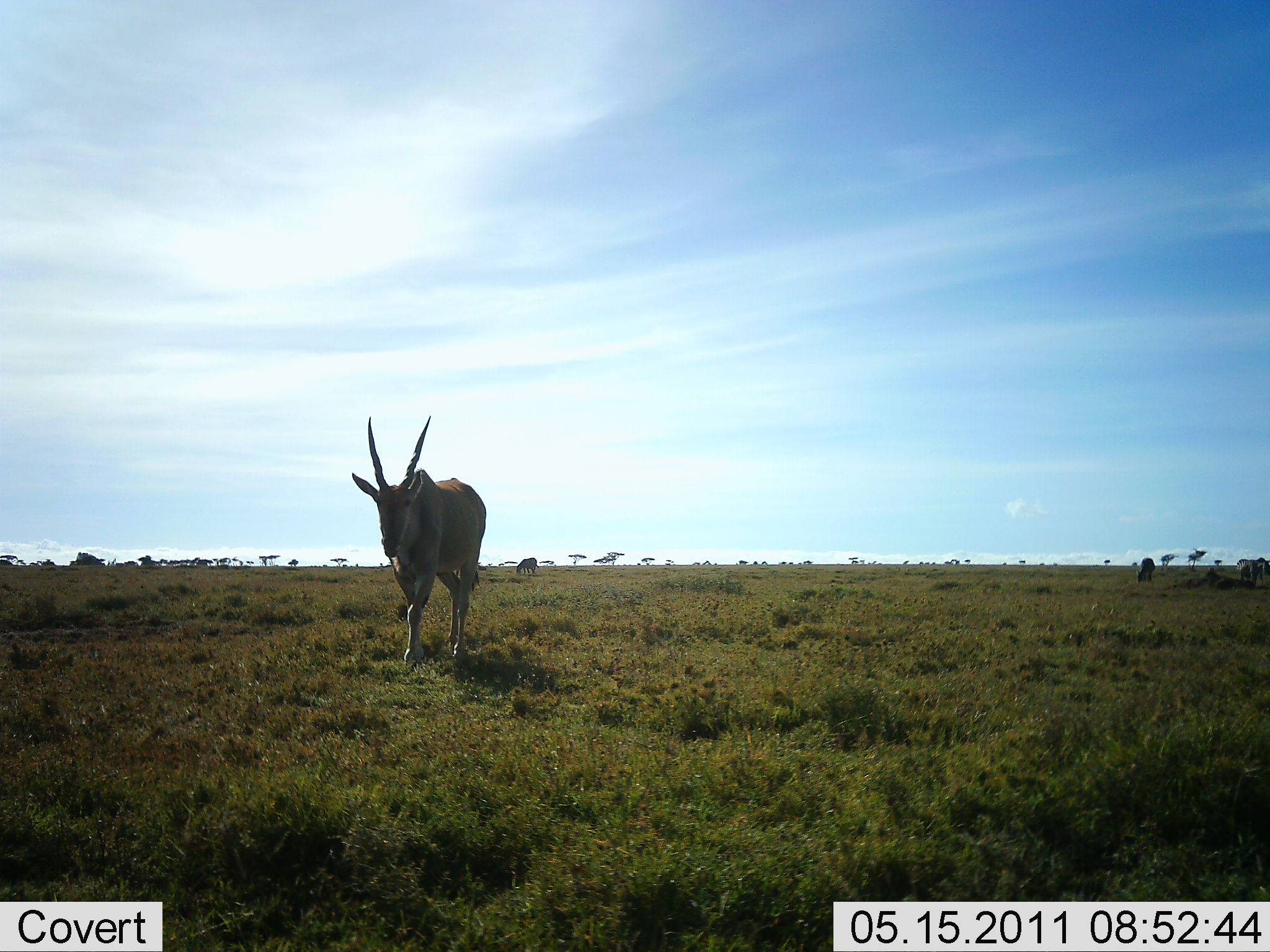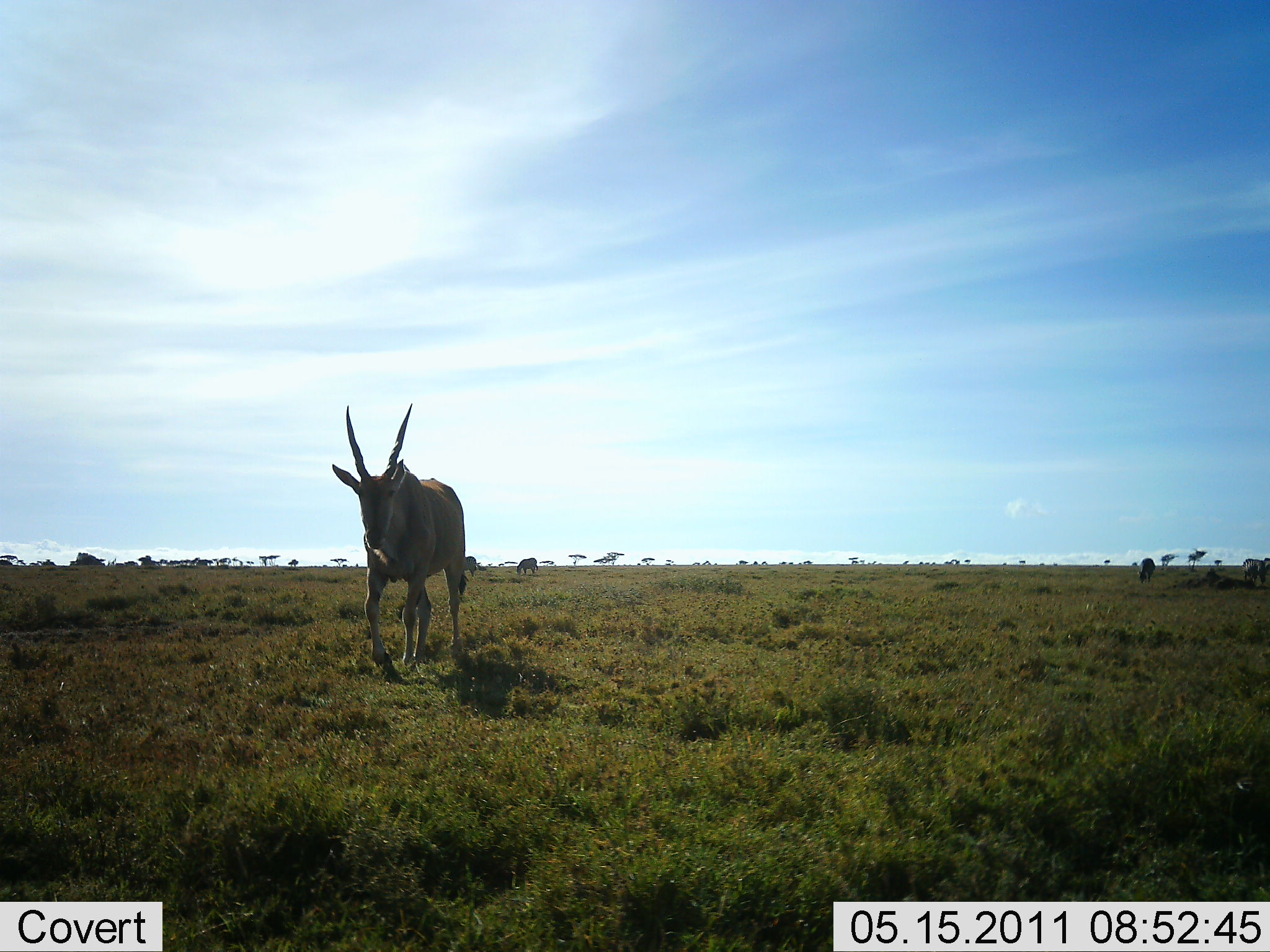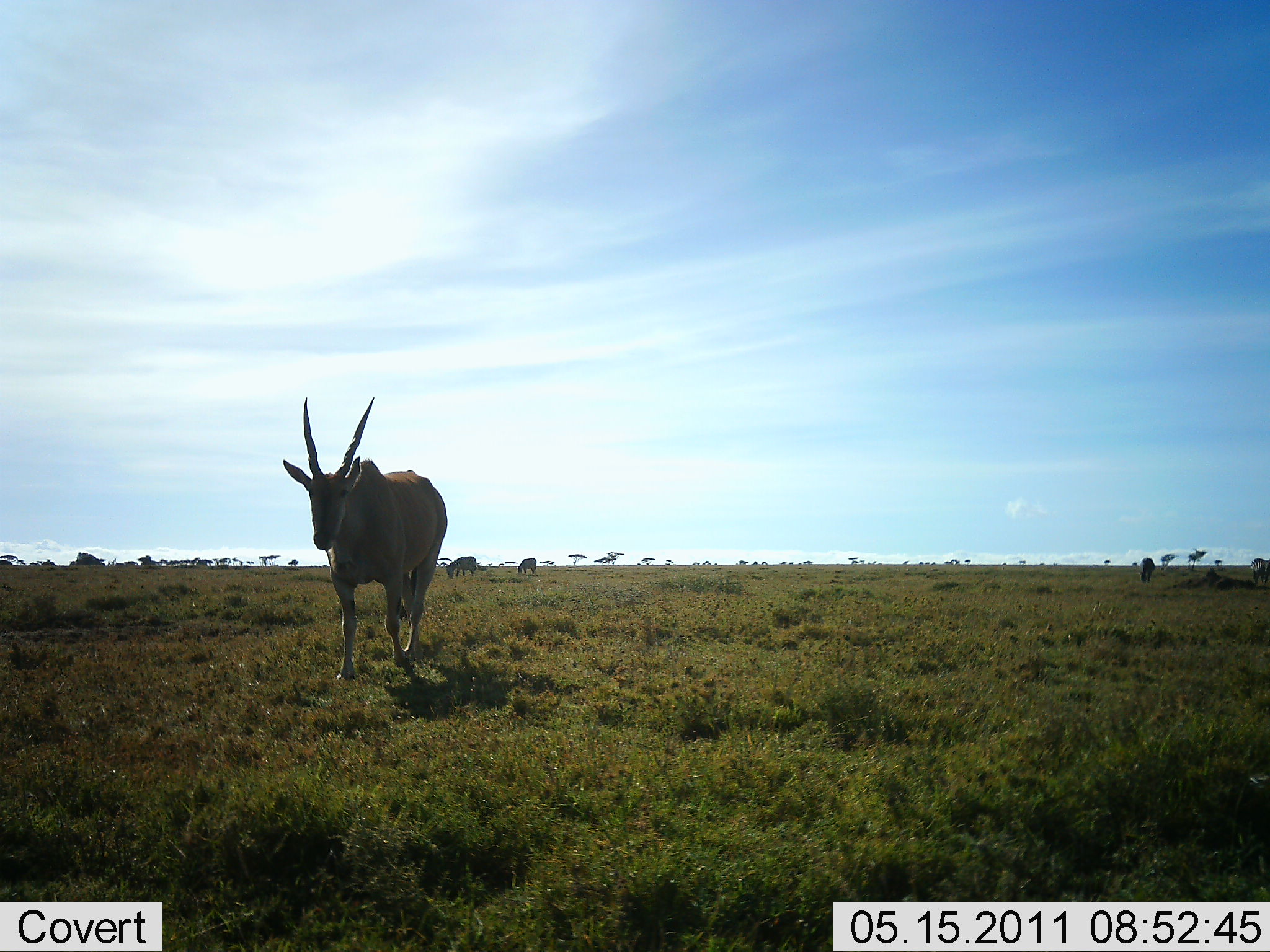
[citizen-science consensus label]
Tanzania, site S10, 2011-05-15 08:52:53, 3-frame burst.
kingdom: Animalia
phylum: Chordata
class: Mammalia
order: Artiodactyla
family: Bovidae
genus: Tragelaphus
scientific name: Tragelaphus oryx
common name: eland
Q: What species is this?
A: Eland (Tragelaphus oryx).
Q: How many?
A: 1.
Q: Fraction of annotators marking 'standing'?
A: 21%.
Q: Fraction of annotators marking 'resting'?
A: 0%.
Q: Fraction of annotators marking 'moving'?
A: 93%.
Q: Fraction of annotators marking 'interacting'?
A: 0%.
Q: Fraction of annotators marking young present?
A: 0%.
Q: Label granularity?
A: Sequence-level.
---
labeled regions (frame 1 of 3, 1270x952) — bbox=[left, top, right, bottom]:
animal: bbox=[351, 415, 487, 663]; bbox=[1236, 558, 1264, 582]; bbox=[1136, 557, 1156, 584]; bbox=[516, 557, 540, 575]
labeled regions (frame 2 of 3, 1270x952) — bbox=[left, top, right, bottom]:
animal: bbox=[331, 402, 466, 664]; bbox=[1241, 558, 1264, 582]; bbox=[1137, 557, 1156, 584]; bbox=[516, 557, 538, 575]; bbox=[464, 555, 478, 577]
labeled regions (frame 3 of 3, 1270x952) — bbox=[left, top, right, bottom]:
animal: bbox=[282, 396, 448, 679]; bbox=[445, 556, 478, 579]; bbox=[1249, 558, 1270, 582]; bbox=[1139, 557, 1156, 583]; bbox=[517, 557, 538, 575]